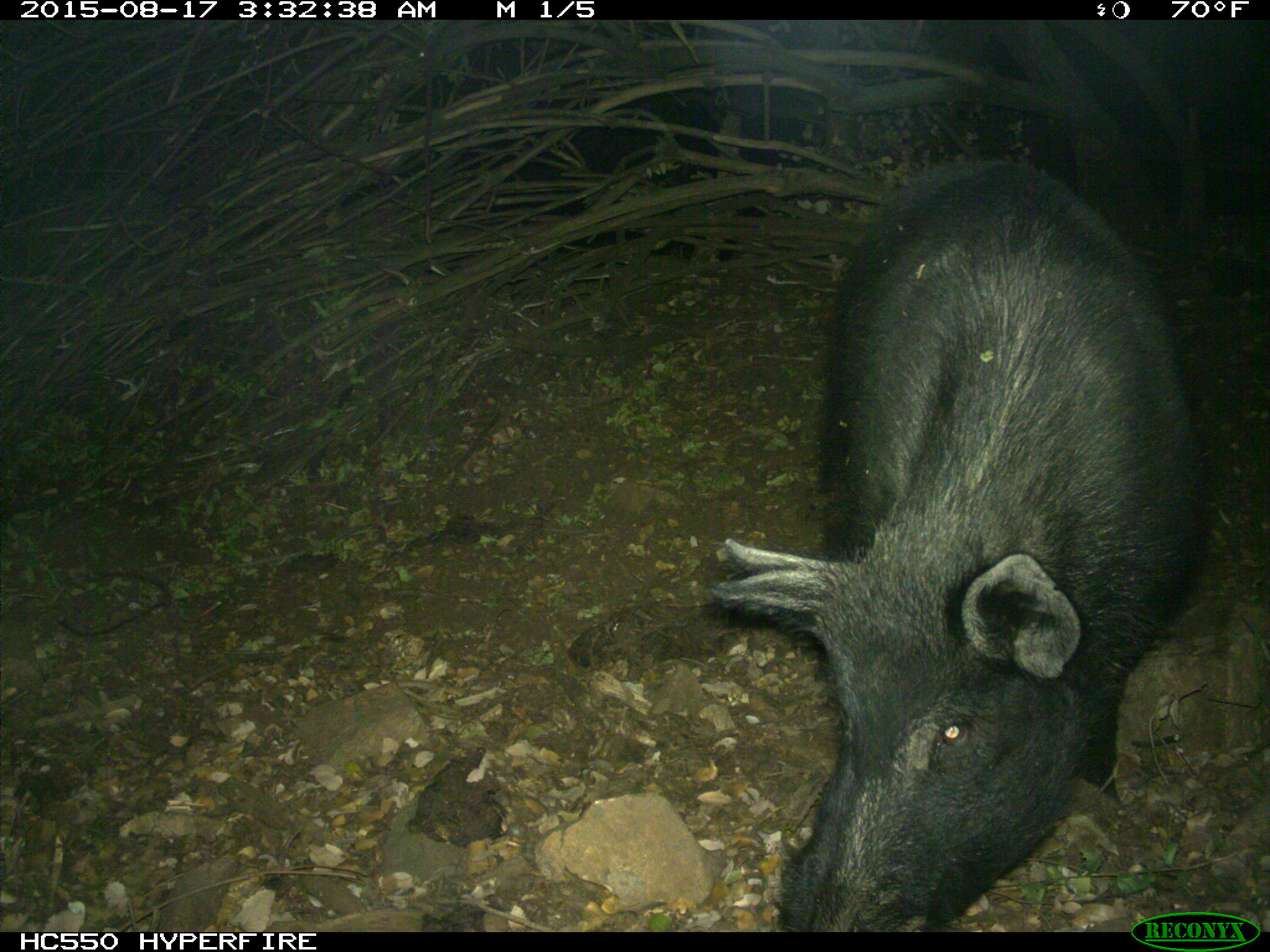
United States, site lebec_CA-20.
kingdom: Animalia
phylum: Chordata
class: Mammalia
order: Artiodactyla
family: Suidae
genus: Sus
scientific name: Sus scrofa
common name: wild boar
Sus scrofa (wild boar).